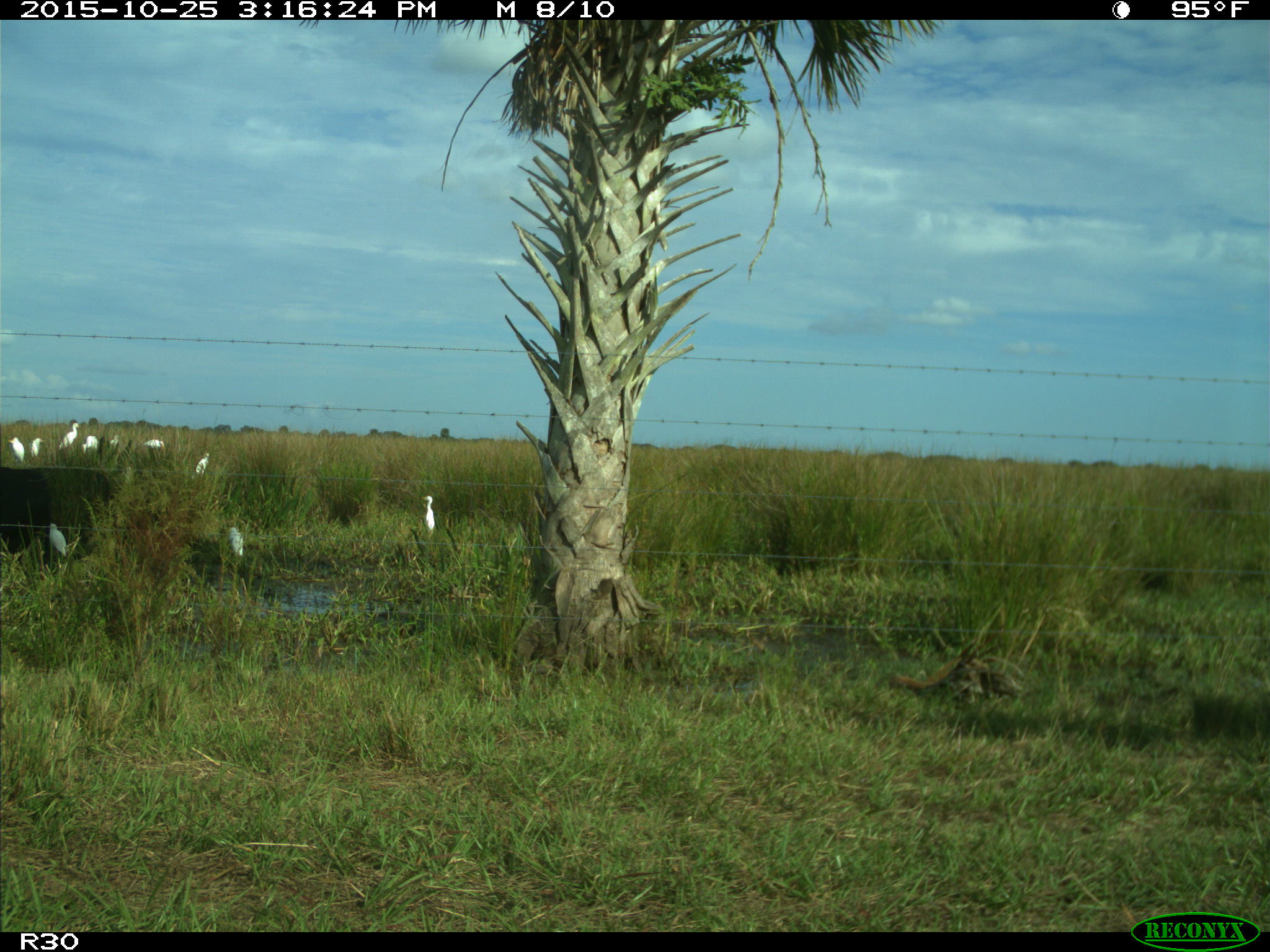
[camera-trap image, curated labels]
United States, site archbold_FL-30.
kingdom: Animalia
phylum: Chordata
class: Mammalia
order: Artiodactyla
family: Bovidae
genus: Bos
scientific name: Bos taurus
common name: domestic cow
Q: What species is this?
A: Bos taurus (domestic cow).